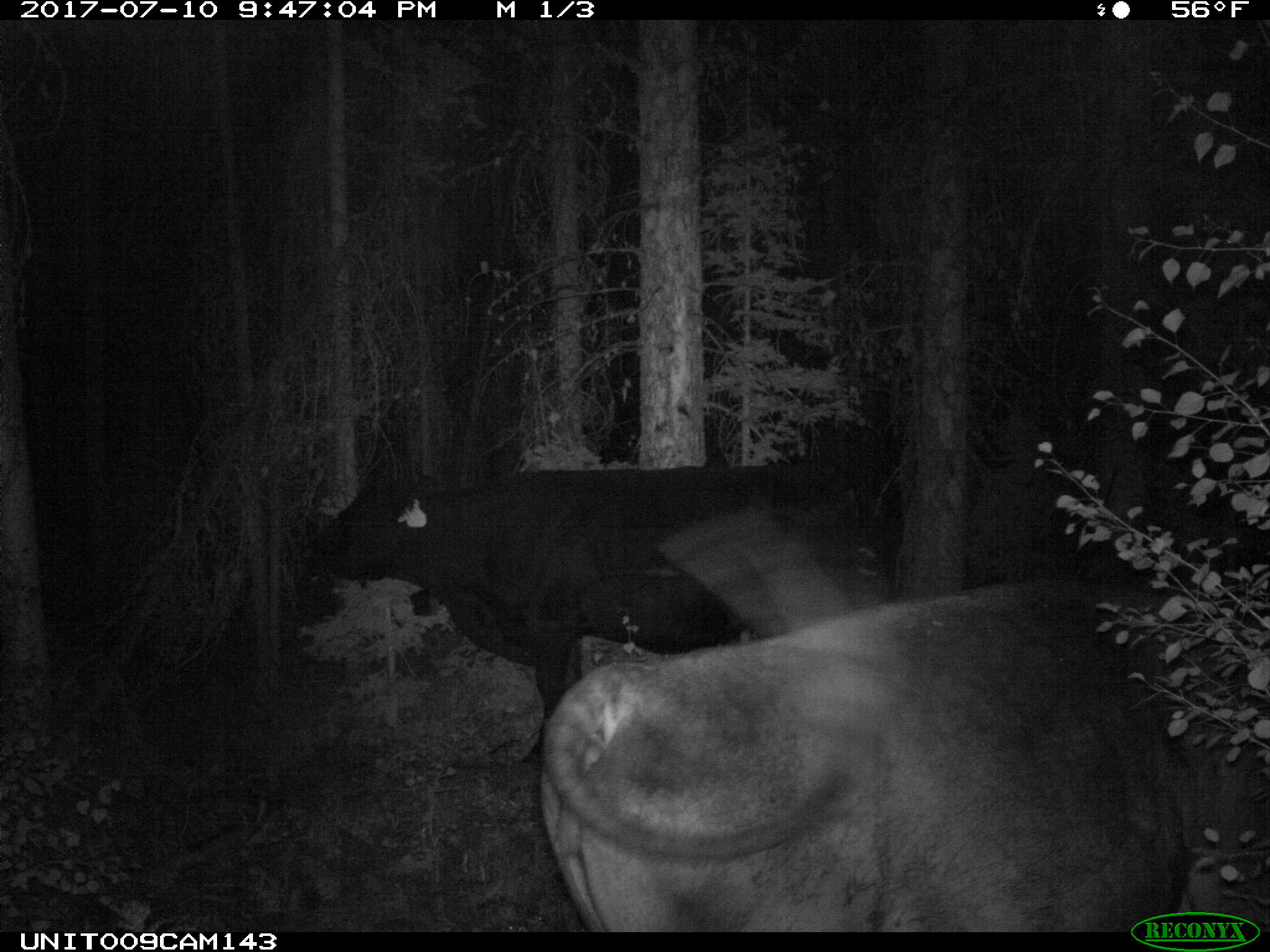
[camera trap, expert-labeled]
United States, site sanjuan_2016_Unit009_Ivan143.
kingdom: Animalia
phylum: Chordata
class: Mammalia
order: Artiodactyla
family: Bovidae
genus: Bos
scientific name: Bos taurus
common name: domestic cow